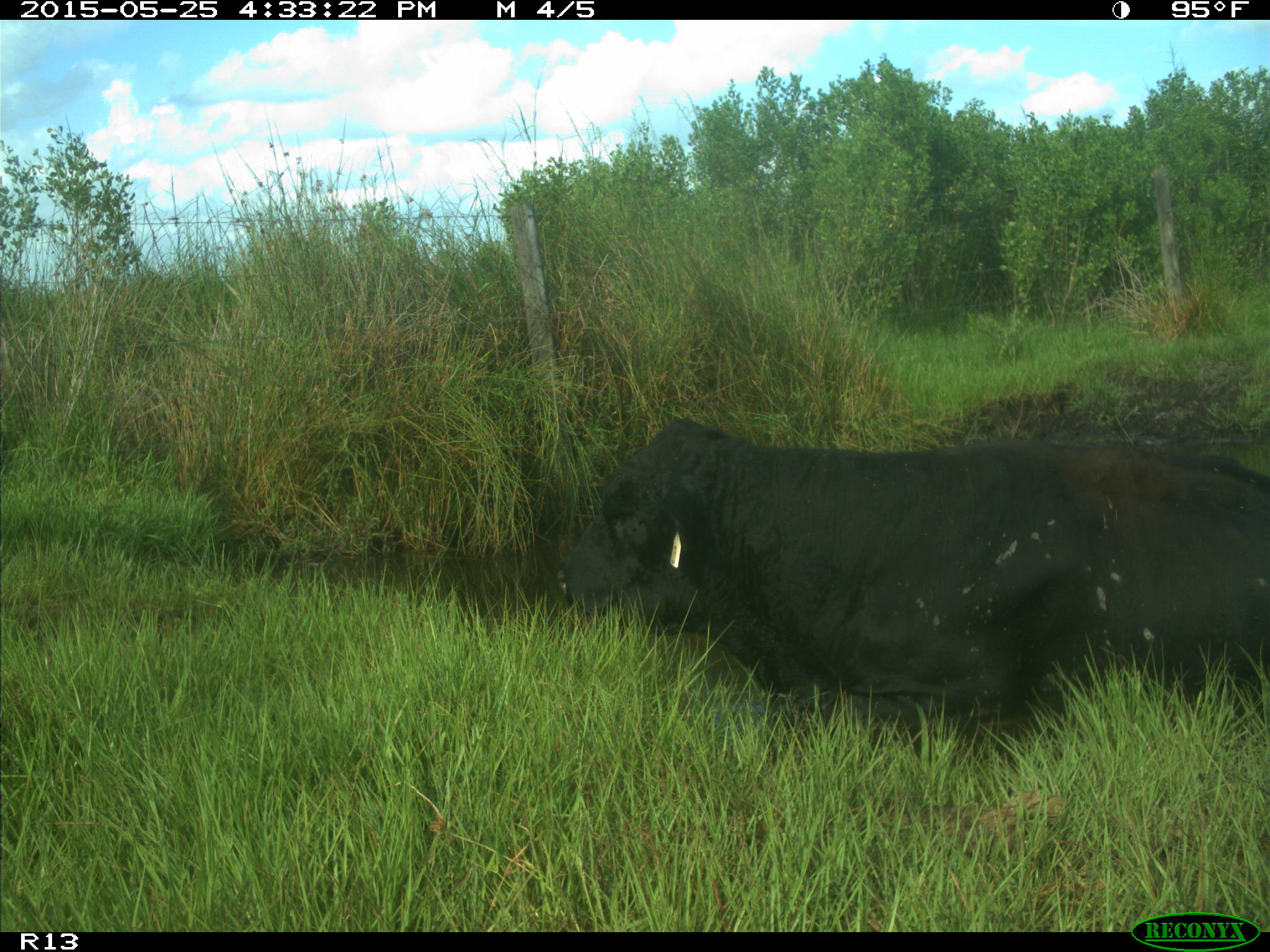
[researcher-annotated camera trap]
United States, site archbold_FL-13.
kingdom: Animalia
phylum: Chordata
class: Mammalia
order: Artiodactyla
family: Bovidae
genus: Bos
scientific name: Bos taurus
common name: domestic cow